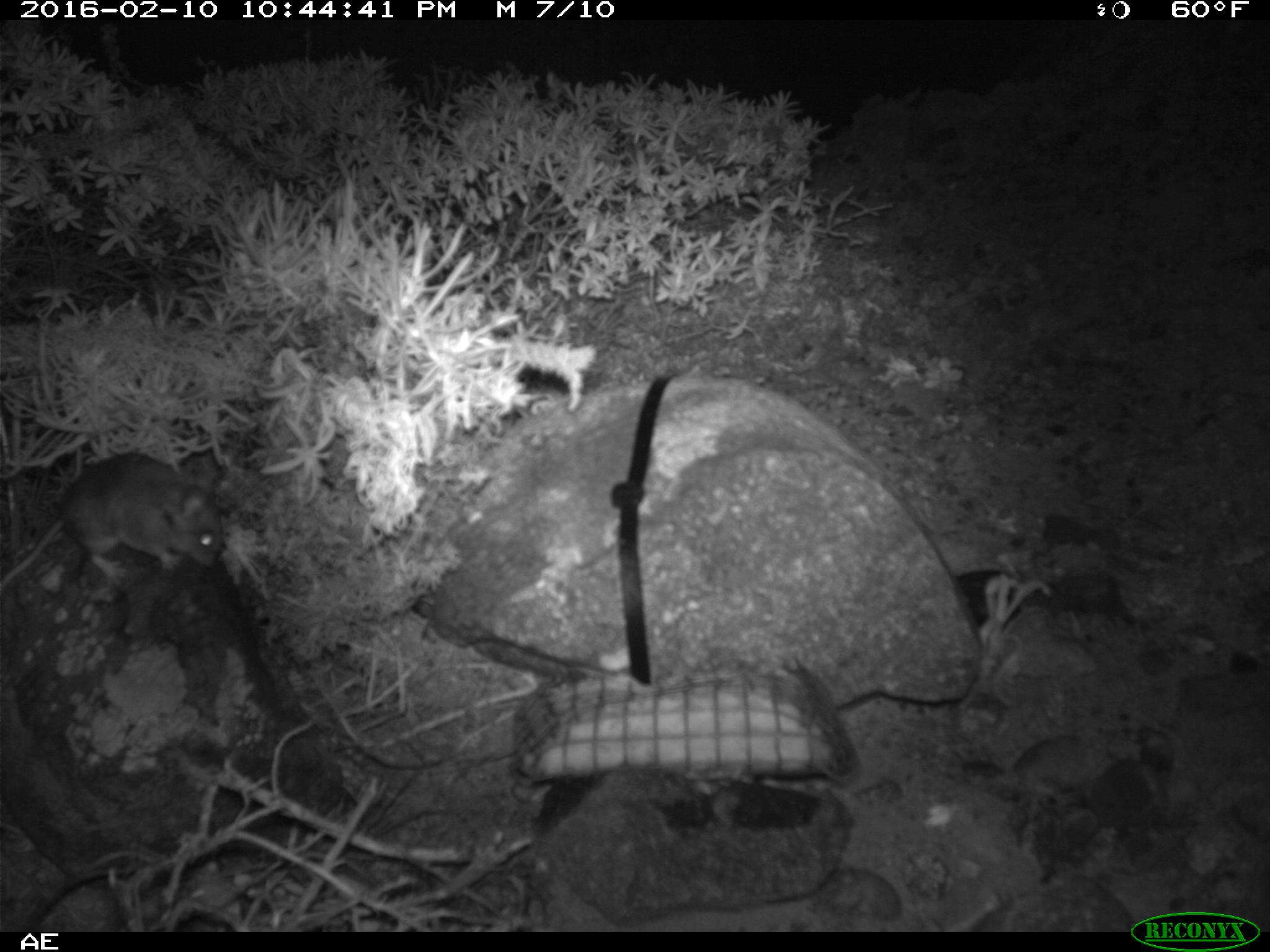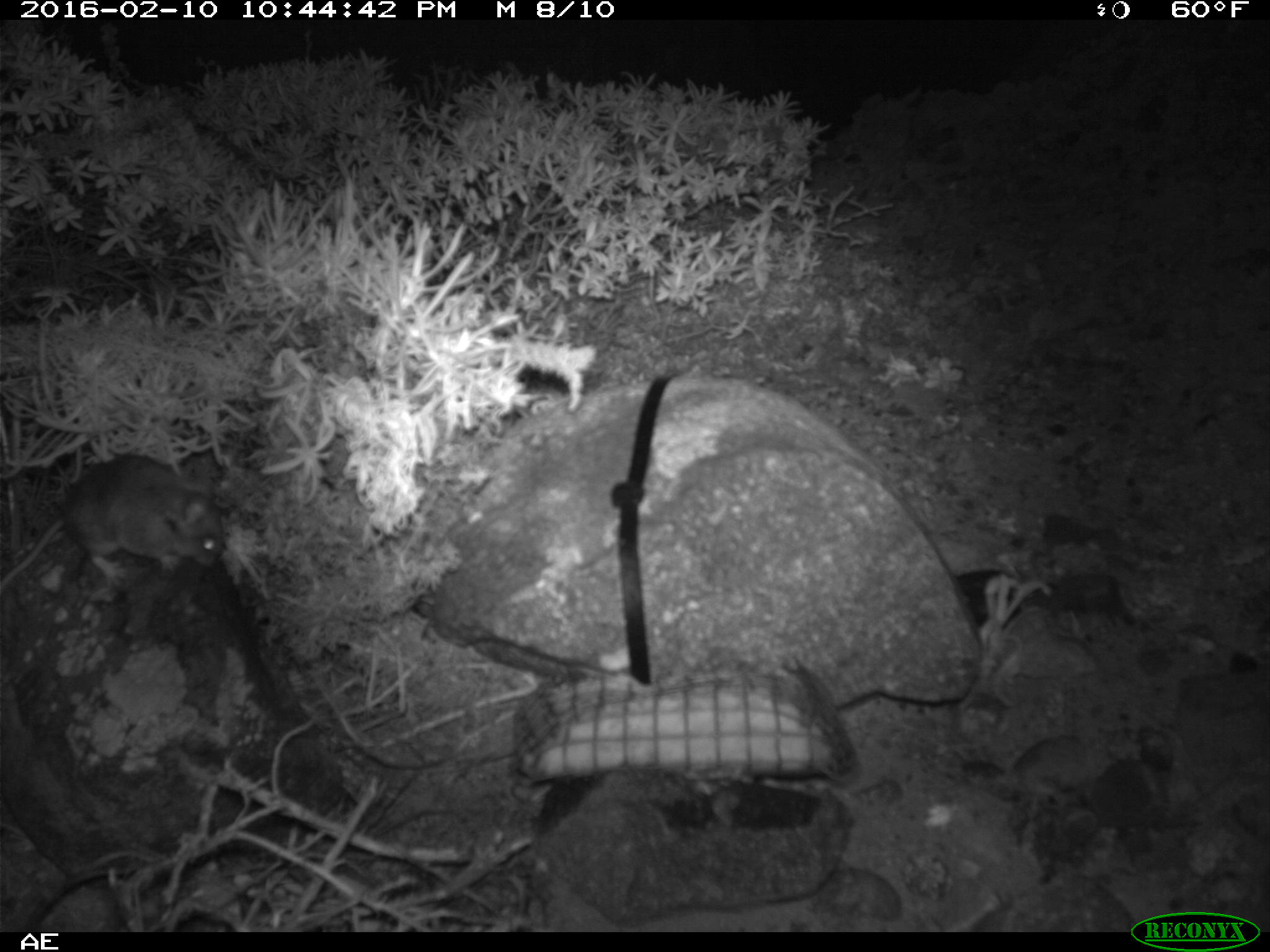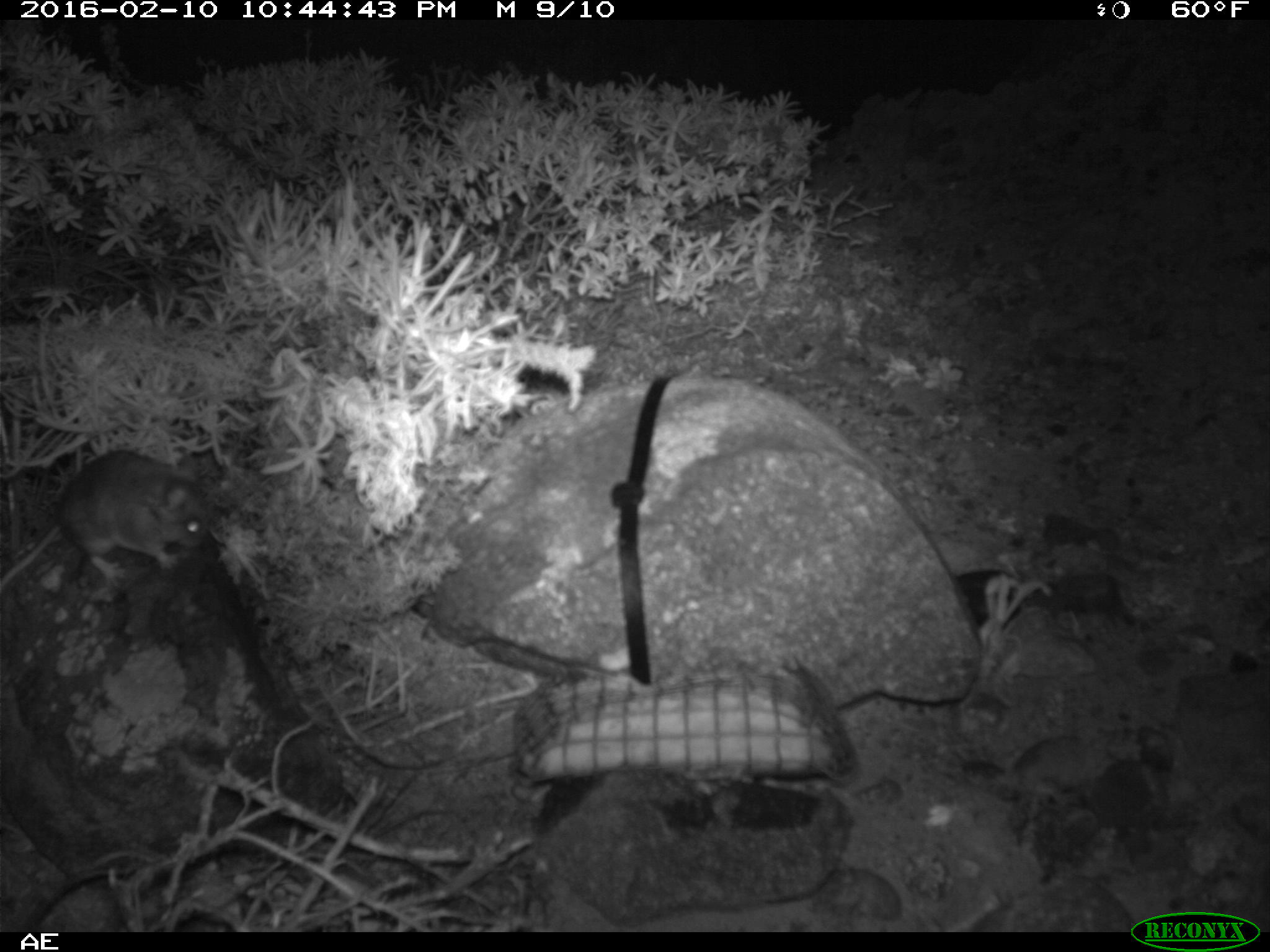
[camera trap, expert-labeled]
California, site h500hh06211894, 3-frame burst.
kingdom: Animalia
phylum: Chordata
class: Mammalia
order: Rodentia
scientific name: Rodentia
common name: rodent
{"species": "rodent (Rodentia)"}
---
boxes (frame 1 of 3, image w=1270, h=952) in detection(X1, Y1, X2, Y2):
rodent: detection(0, 450, 223, 586)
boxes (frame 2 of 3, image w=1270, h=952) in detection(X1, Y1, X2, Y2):
rodent: detection(0, 453, 224, 594)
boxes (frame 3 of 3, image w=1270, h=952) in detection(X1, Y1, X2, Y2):
rodent: detection(0, 443, 208, 591)